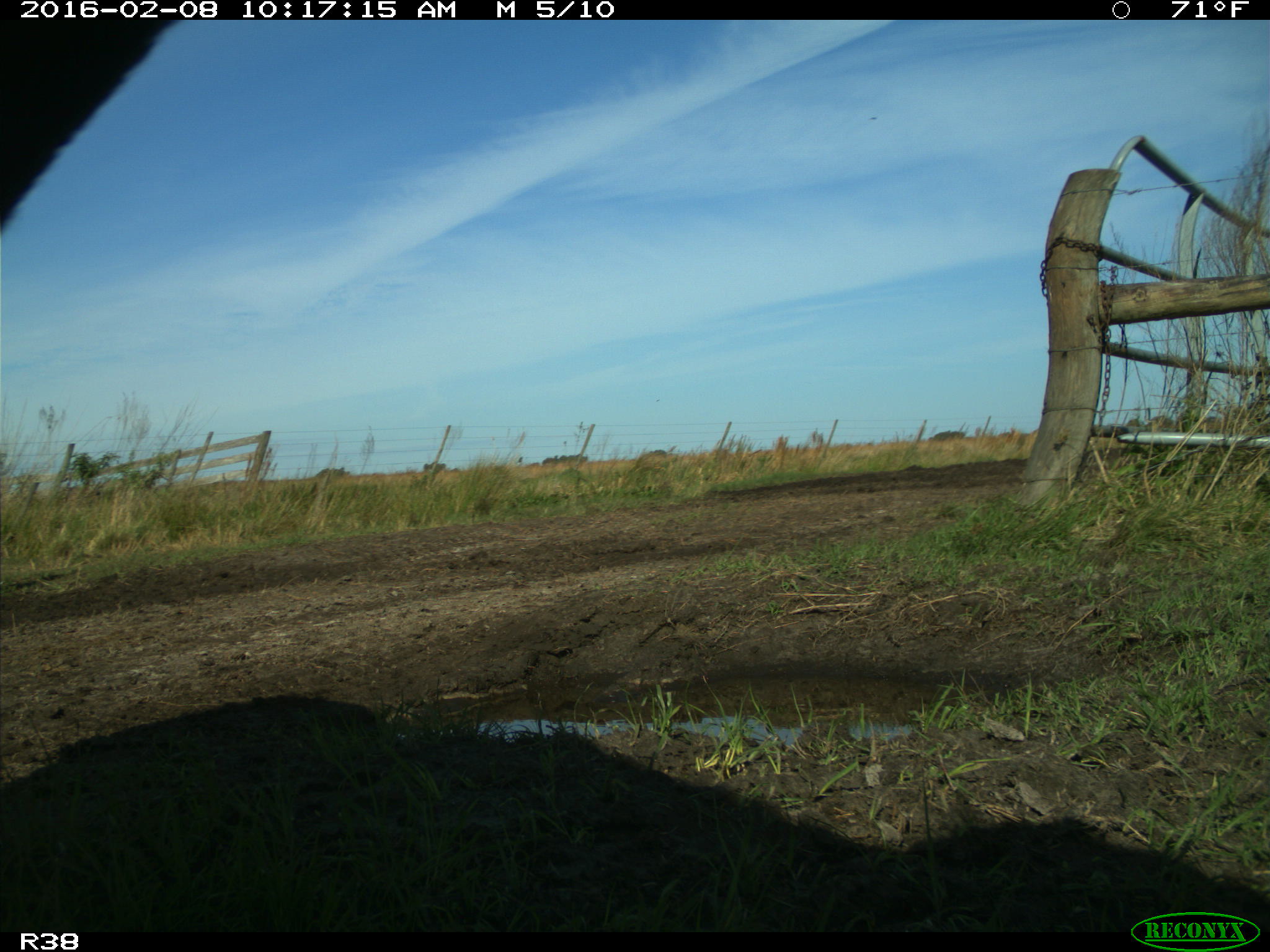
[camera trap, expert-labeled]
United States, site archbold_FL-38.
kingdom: Animalia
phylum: Chordata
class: Mammalia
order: Artiodactyla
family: Bovidae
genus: Bos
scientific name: Bos taurus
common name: domestic cow